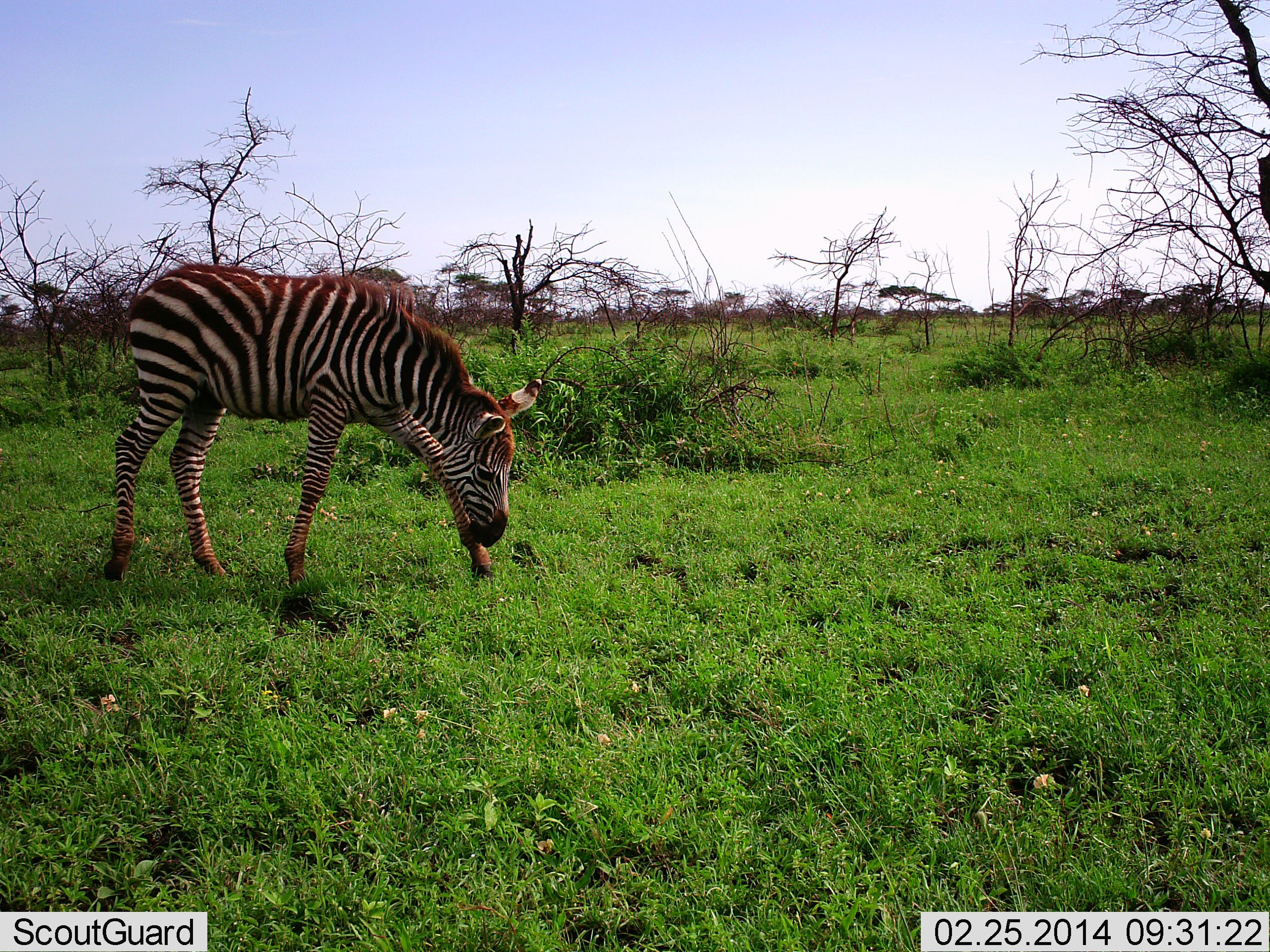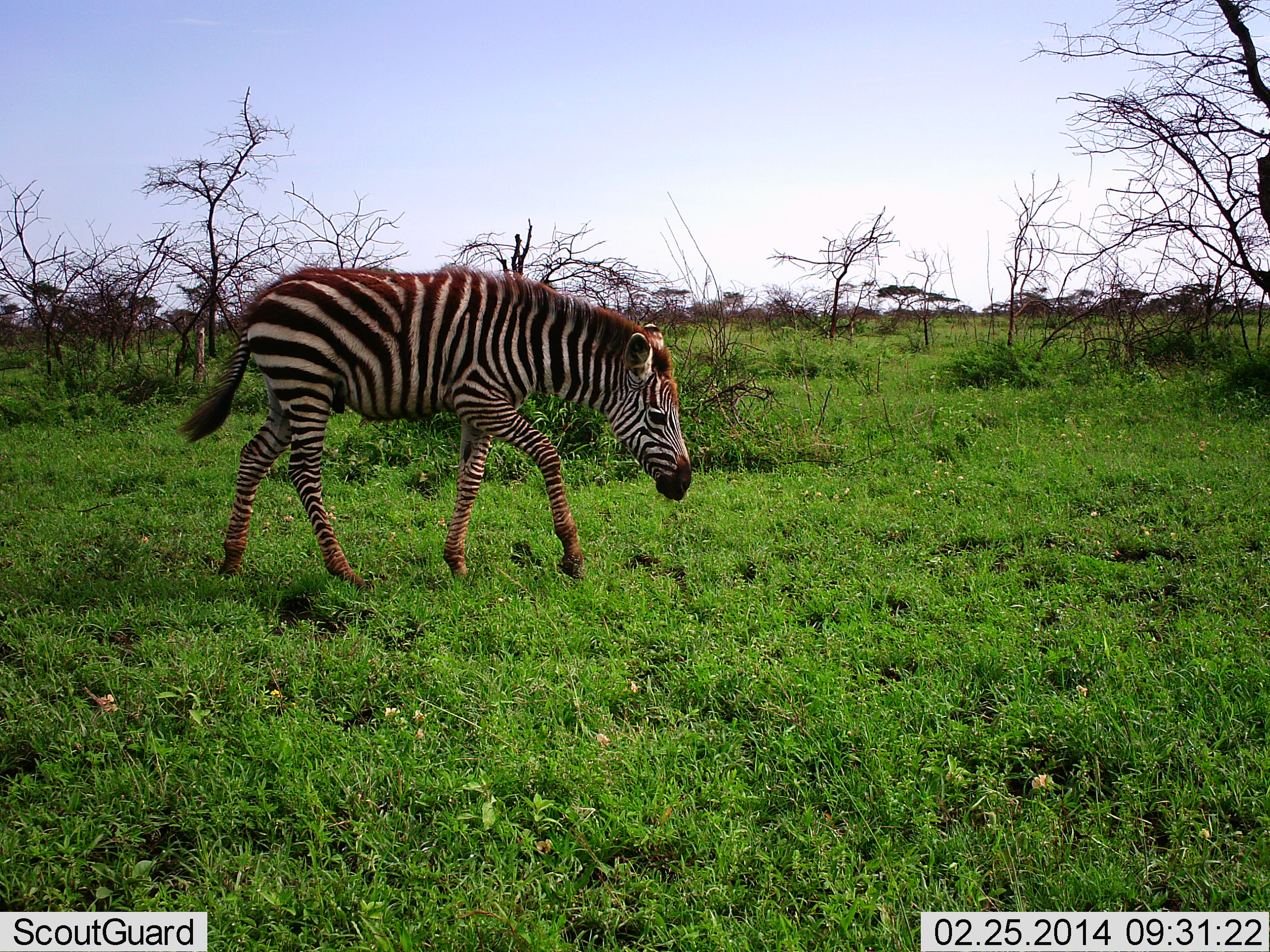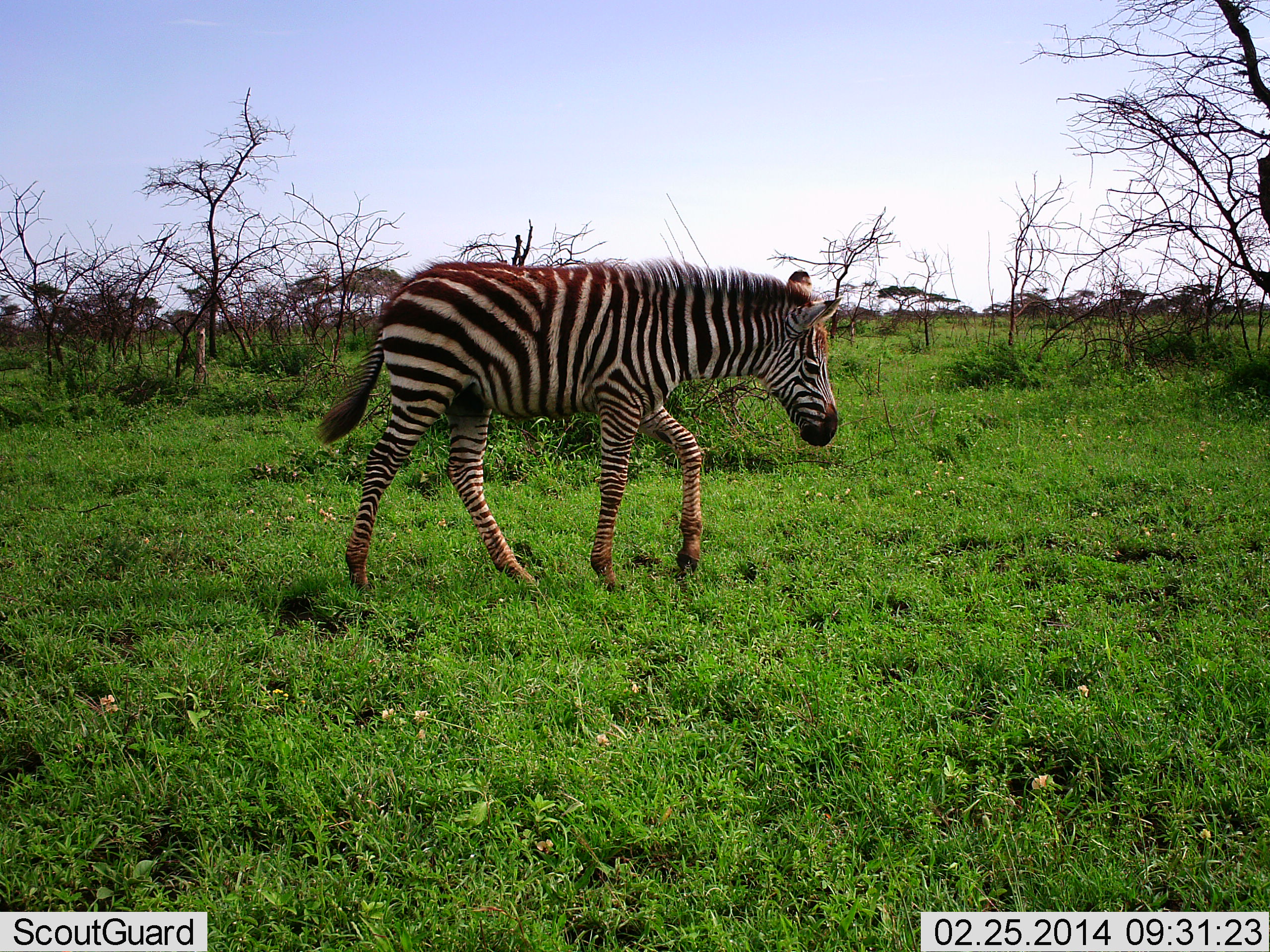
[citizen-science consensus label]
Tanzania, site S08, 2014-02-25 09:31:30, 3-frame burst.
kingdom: Animalia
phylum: Chordata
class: Mammalia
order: Perissodactyla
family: Equidae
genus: Equus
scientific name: Equus quagga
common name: plains zebra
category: zebra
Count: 1.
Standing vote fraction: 0%.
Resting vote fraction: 0%.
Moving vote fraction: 90%.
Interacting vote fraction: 0%.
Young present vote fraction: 30%.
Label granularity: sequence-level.